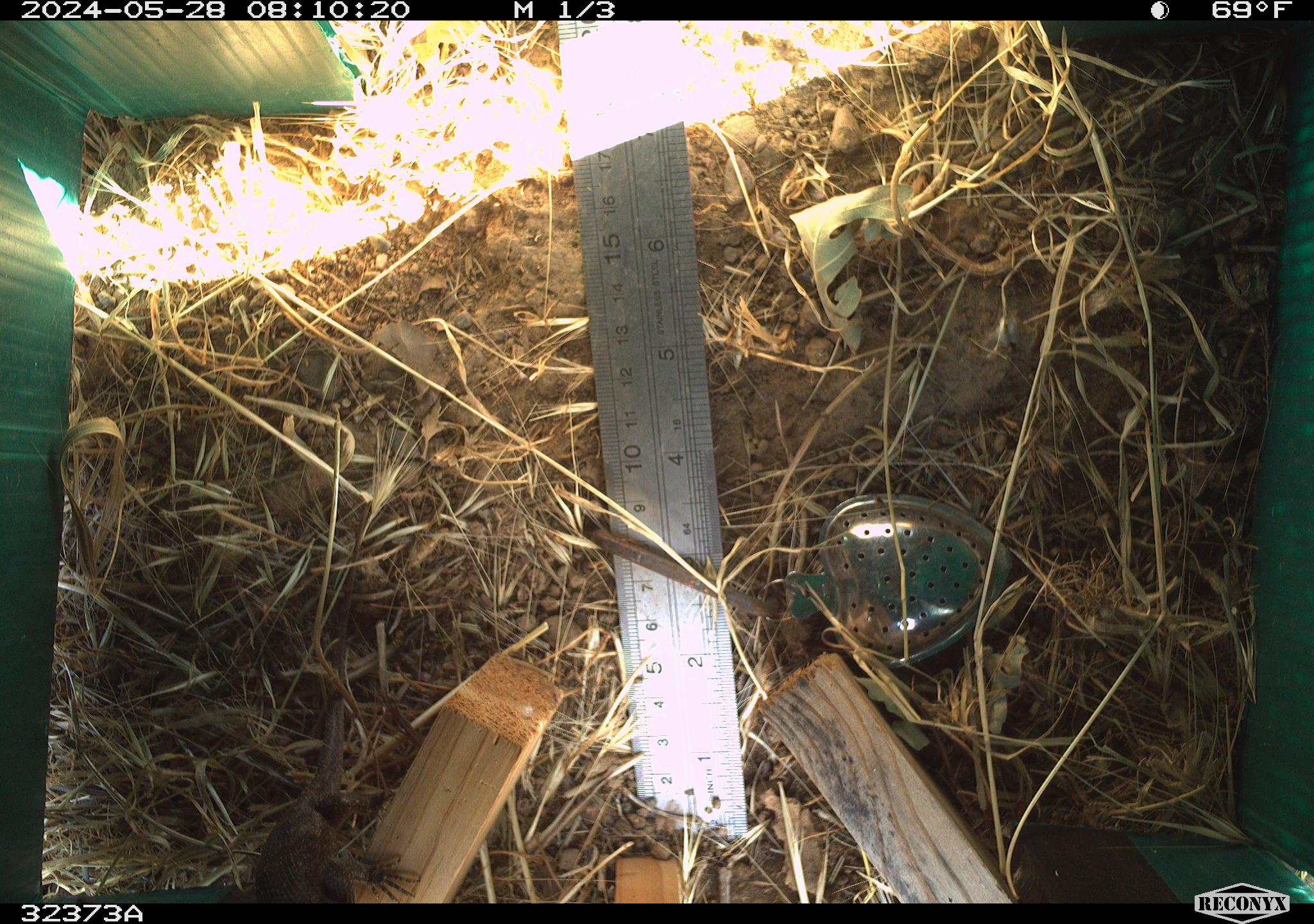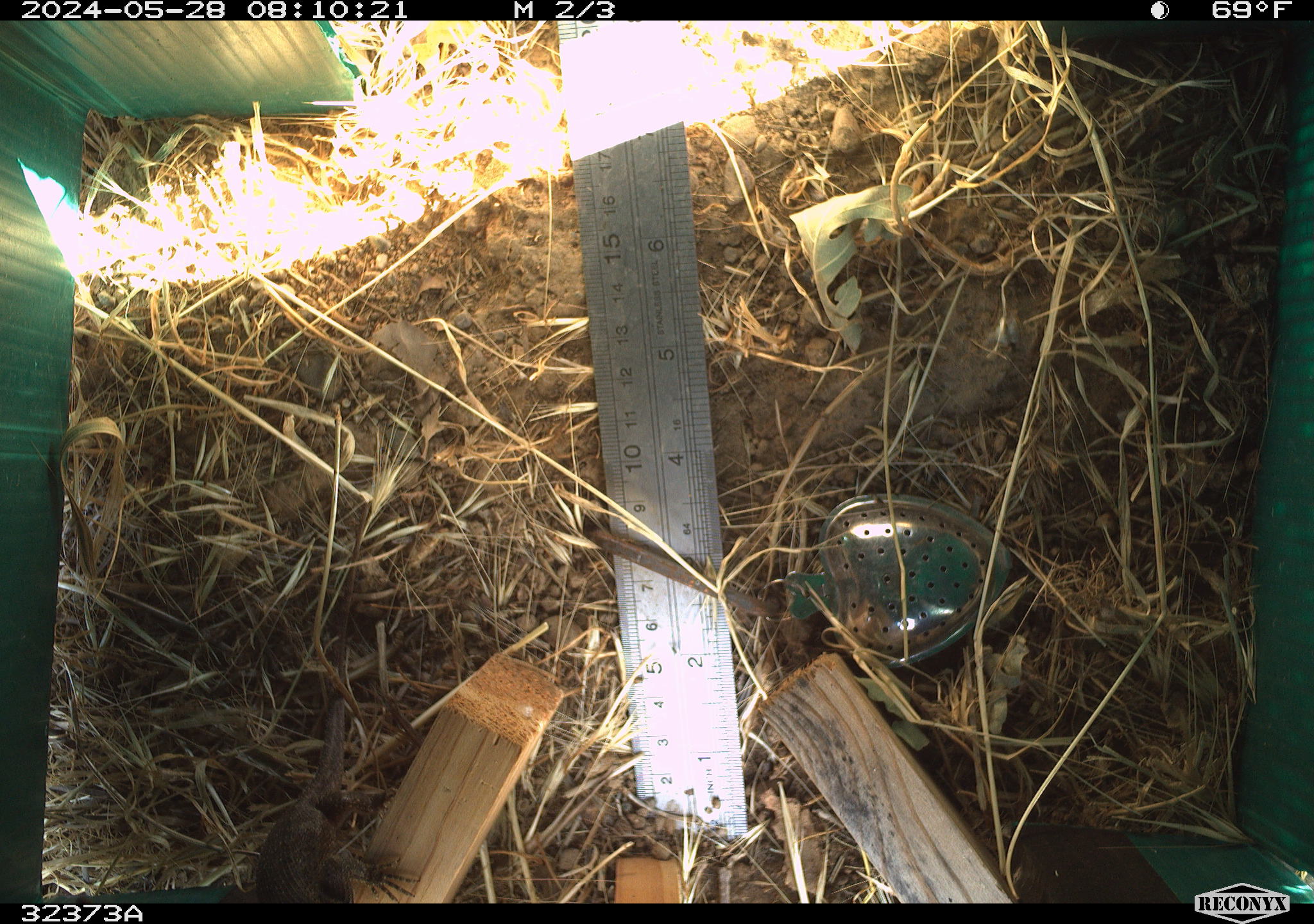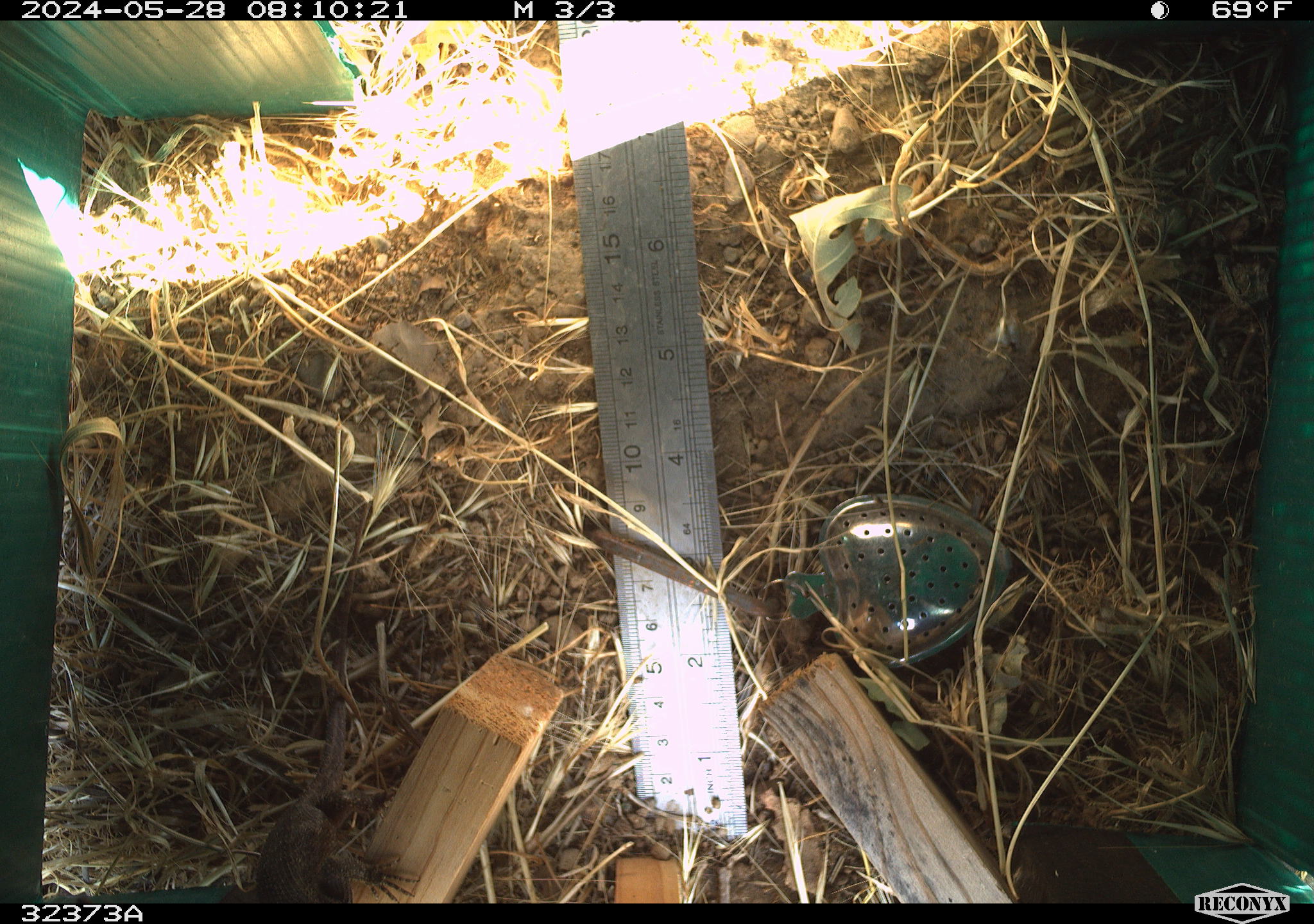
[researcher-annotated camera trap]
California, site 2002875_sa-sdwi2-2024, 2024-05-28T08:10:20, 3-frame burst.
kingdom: Animalia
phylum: Chordata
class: Reptilia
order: Squamata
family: Phrynosomatidae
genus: Sceloporus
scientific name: Sceloporus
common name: spiny lizards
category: sceloporus species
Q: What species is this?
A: Sceloporus species (spiny lizards) (Sceloporus).